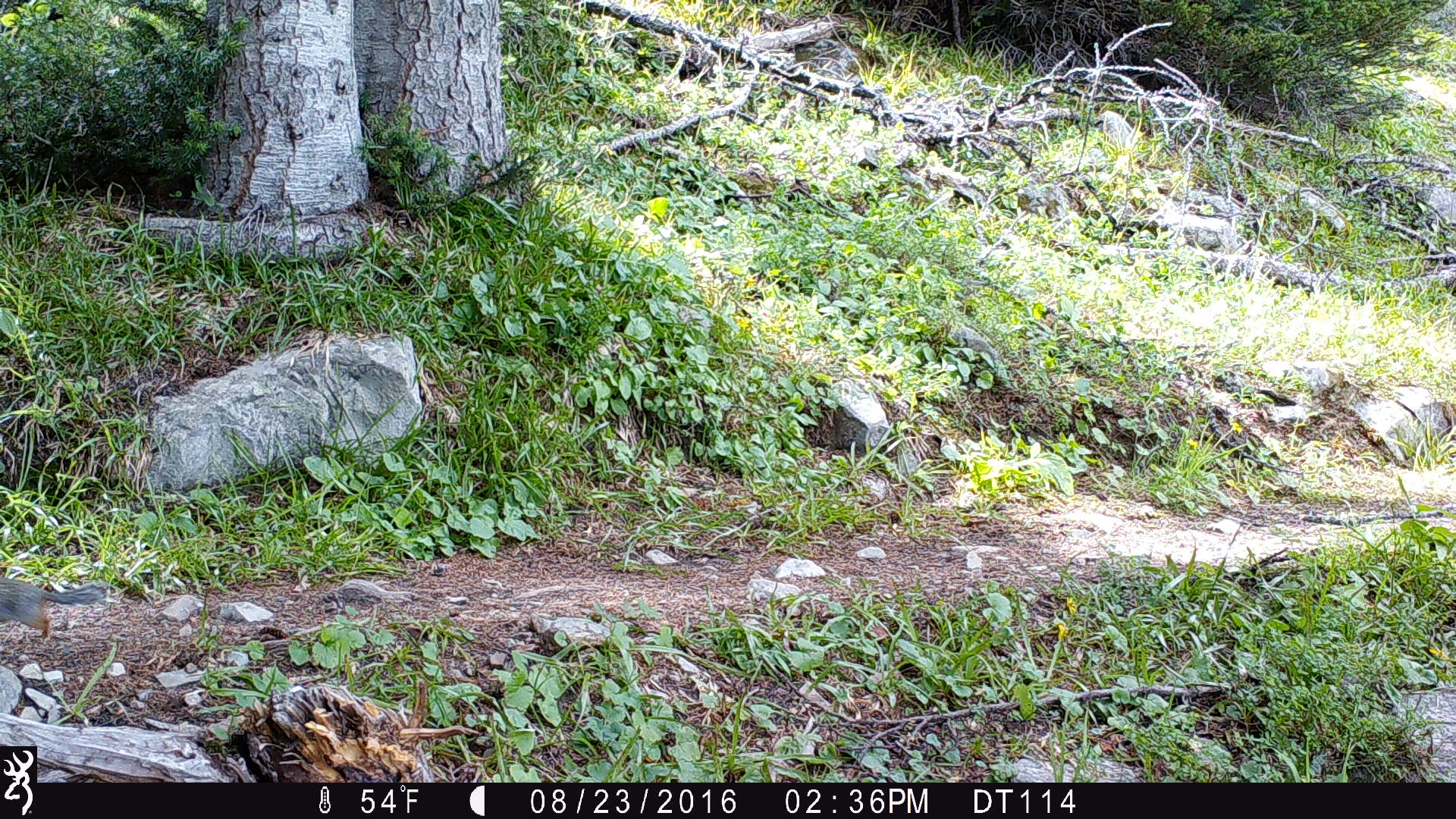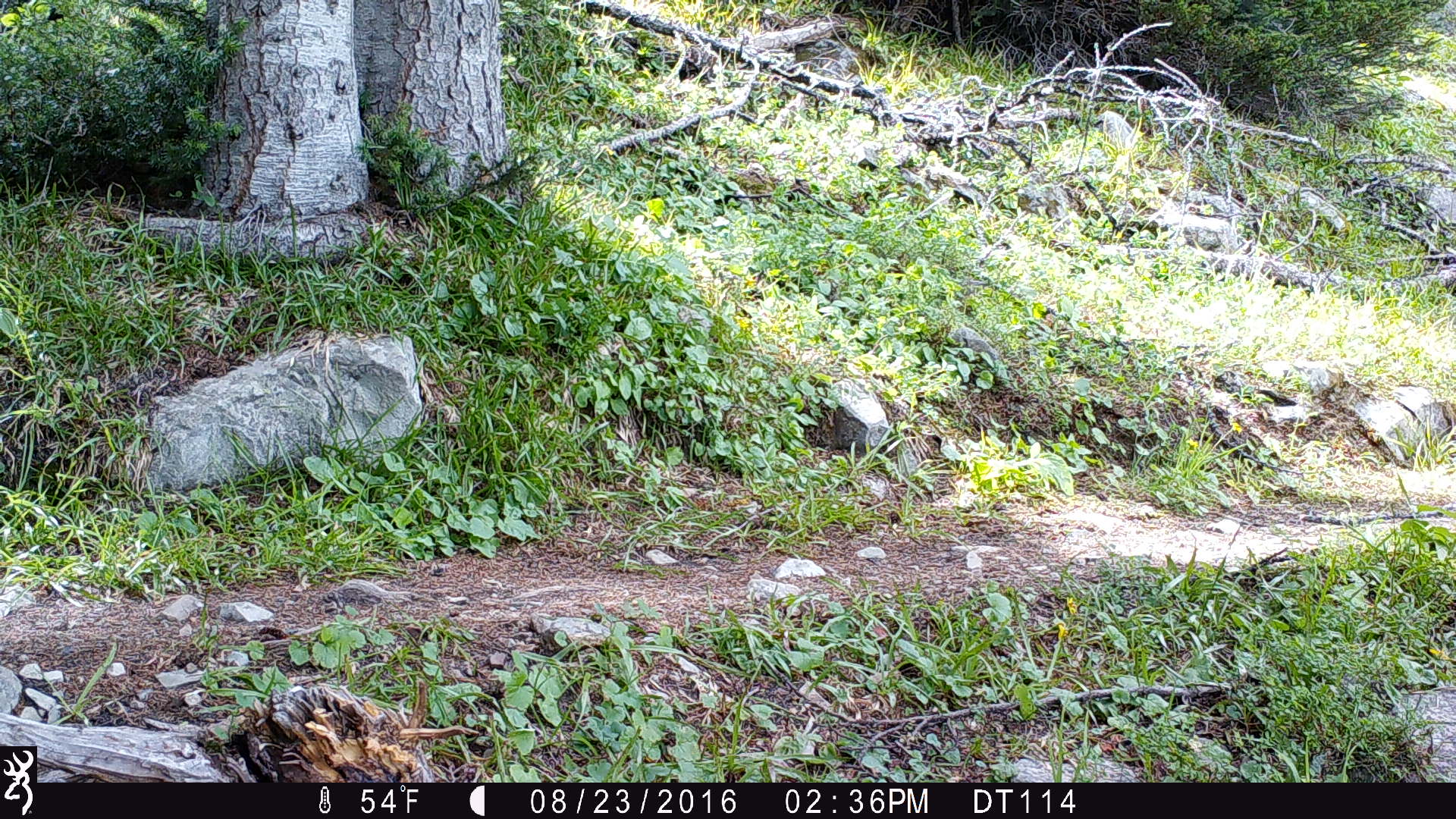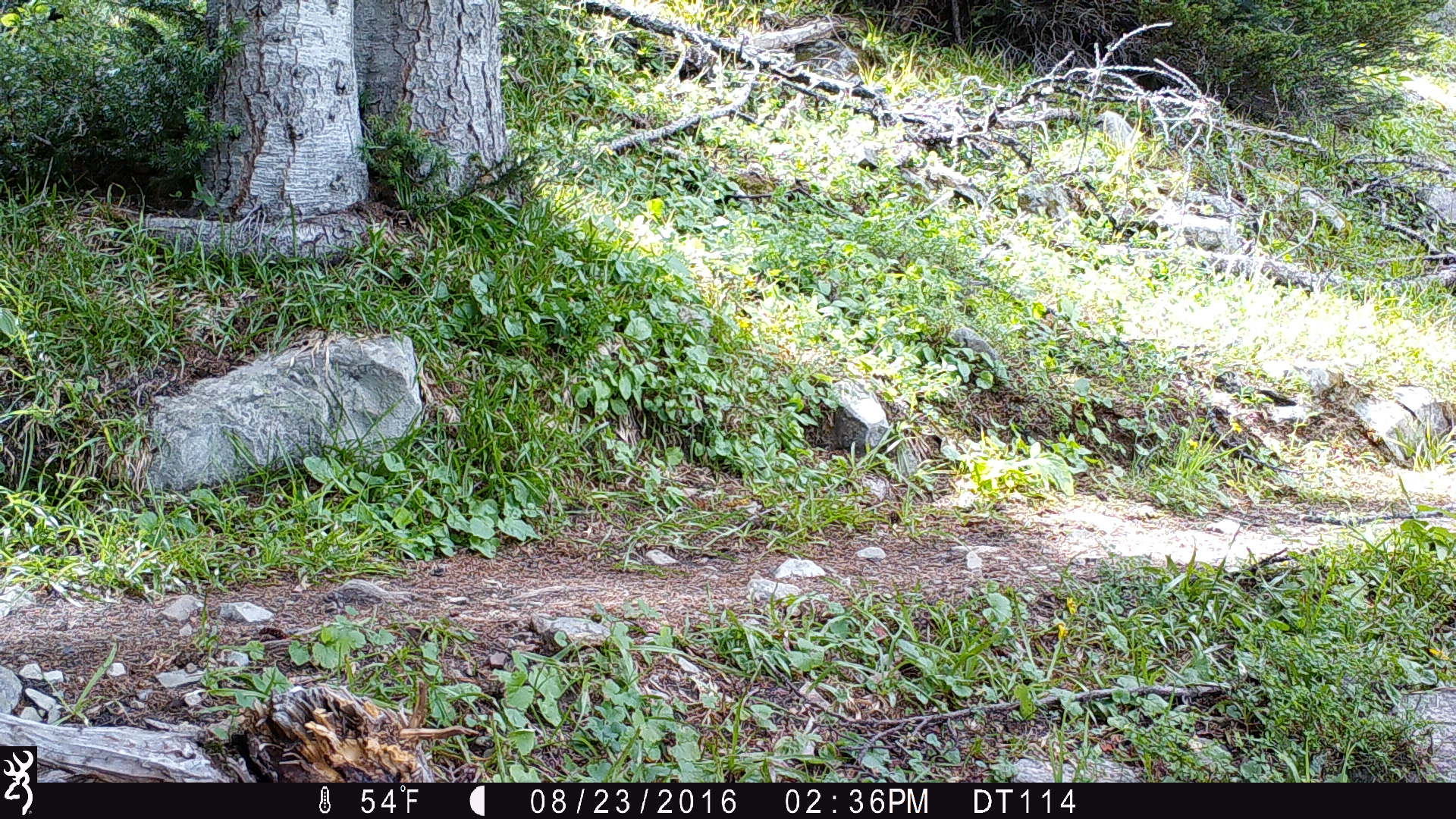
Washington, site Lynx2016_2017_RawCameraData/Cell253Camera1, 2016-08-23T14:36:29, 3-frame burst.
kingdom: Animalia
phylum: Chordata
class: Mammalia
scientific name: Mammalia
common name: small mammal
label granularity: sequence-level